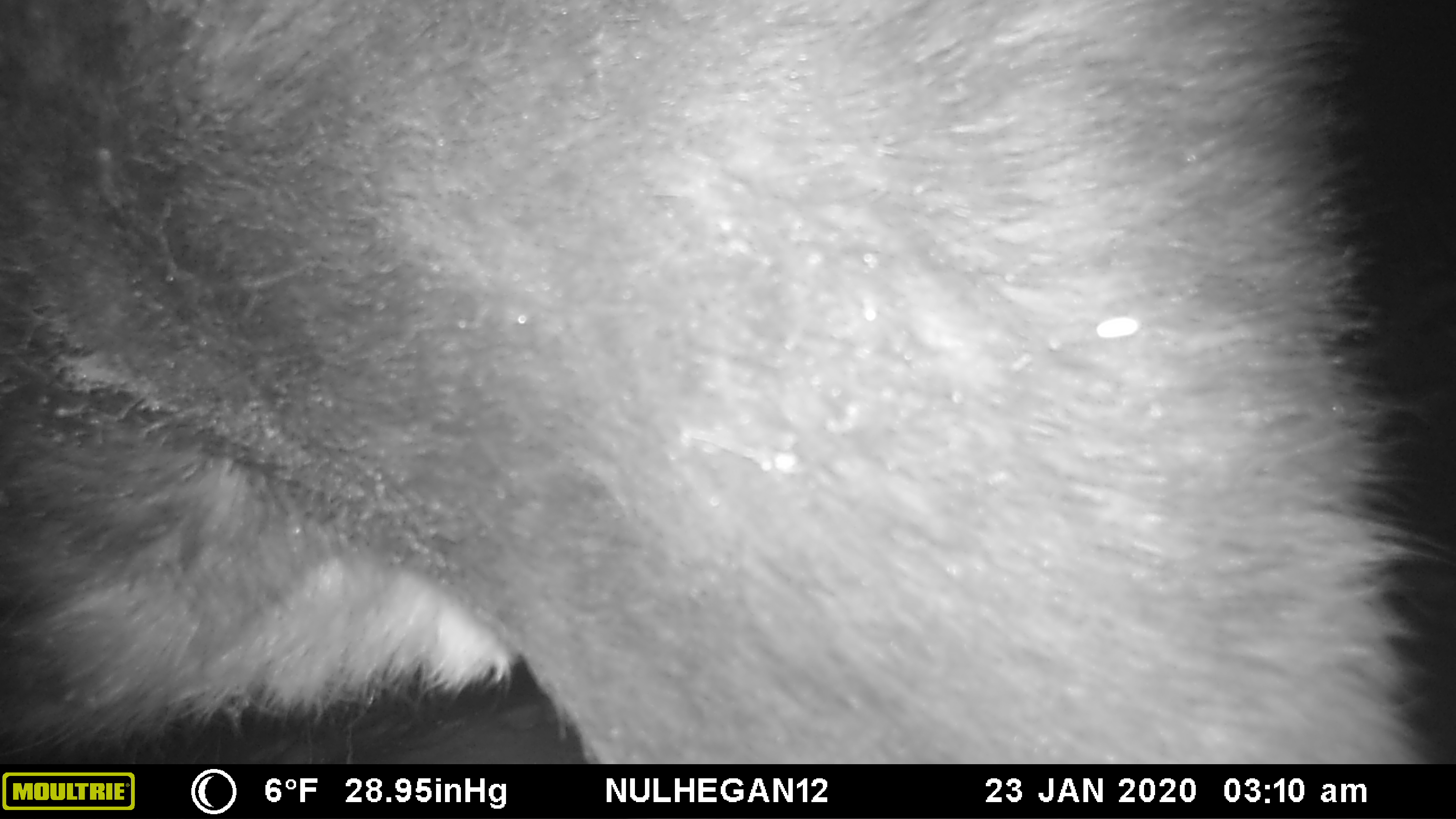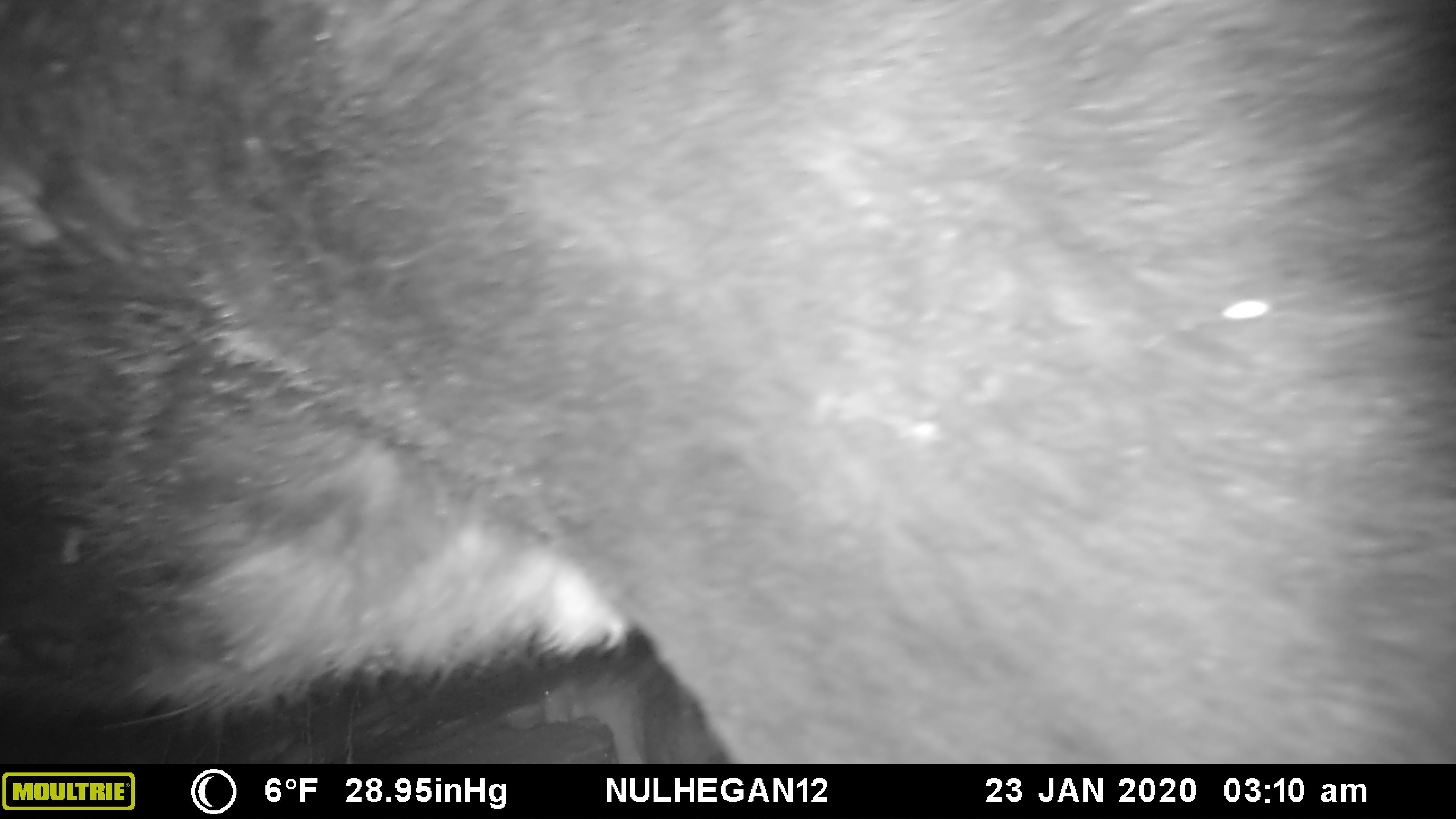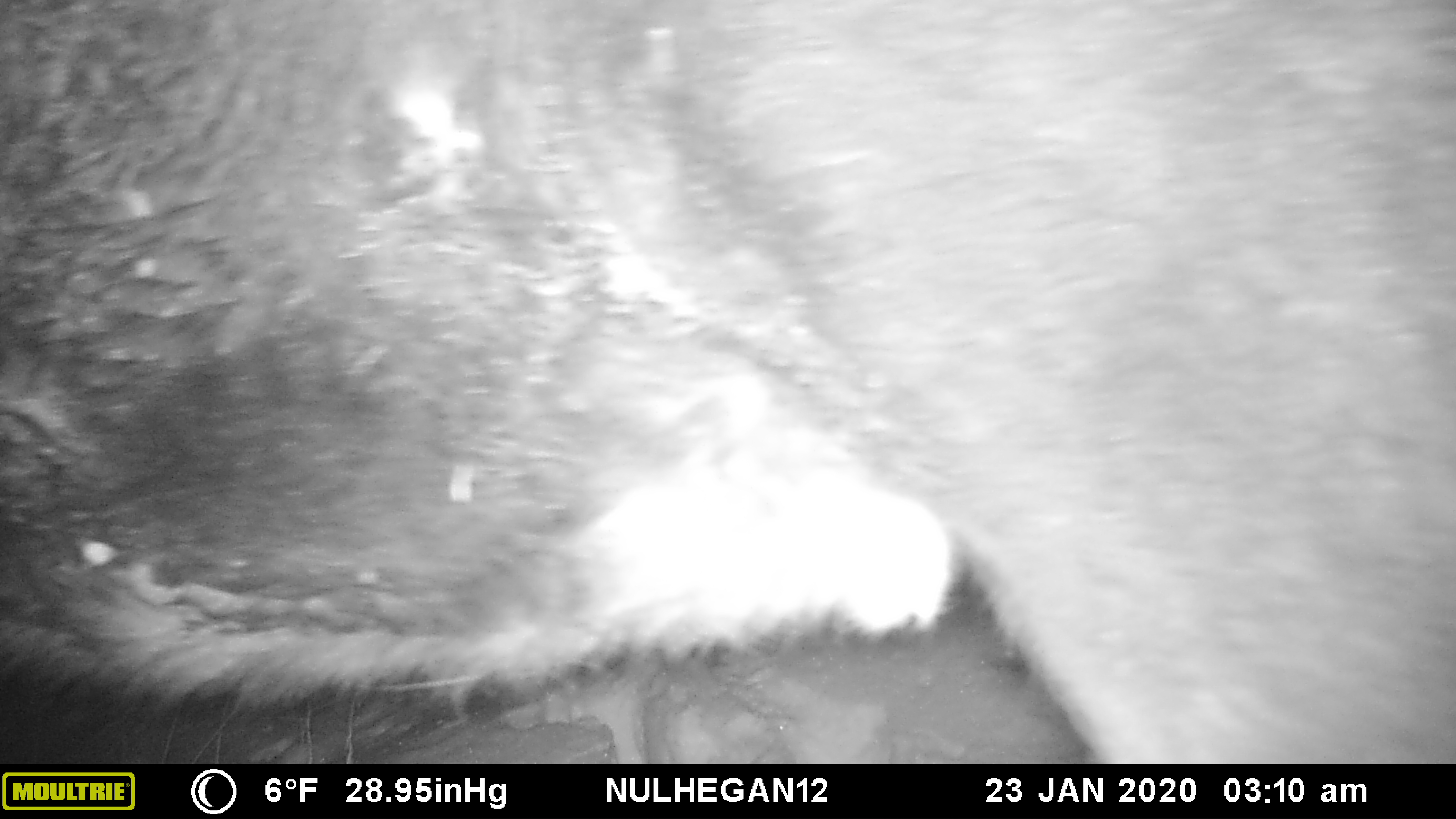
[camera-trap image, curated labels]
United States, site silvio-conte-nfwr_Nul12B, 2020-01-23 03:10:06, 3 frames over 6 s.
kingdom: Animalia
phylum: Chordata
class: Mammalia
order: Artiodactyla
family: Cervidae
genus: Alces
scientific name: Alces alces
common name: moose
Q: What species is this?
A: Moose (Alces alces).